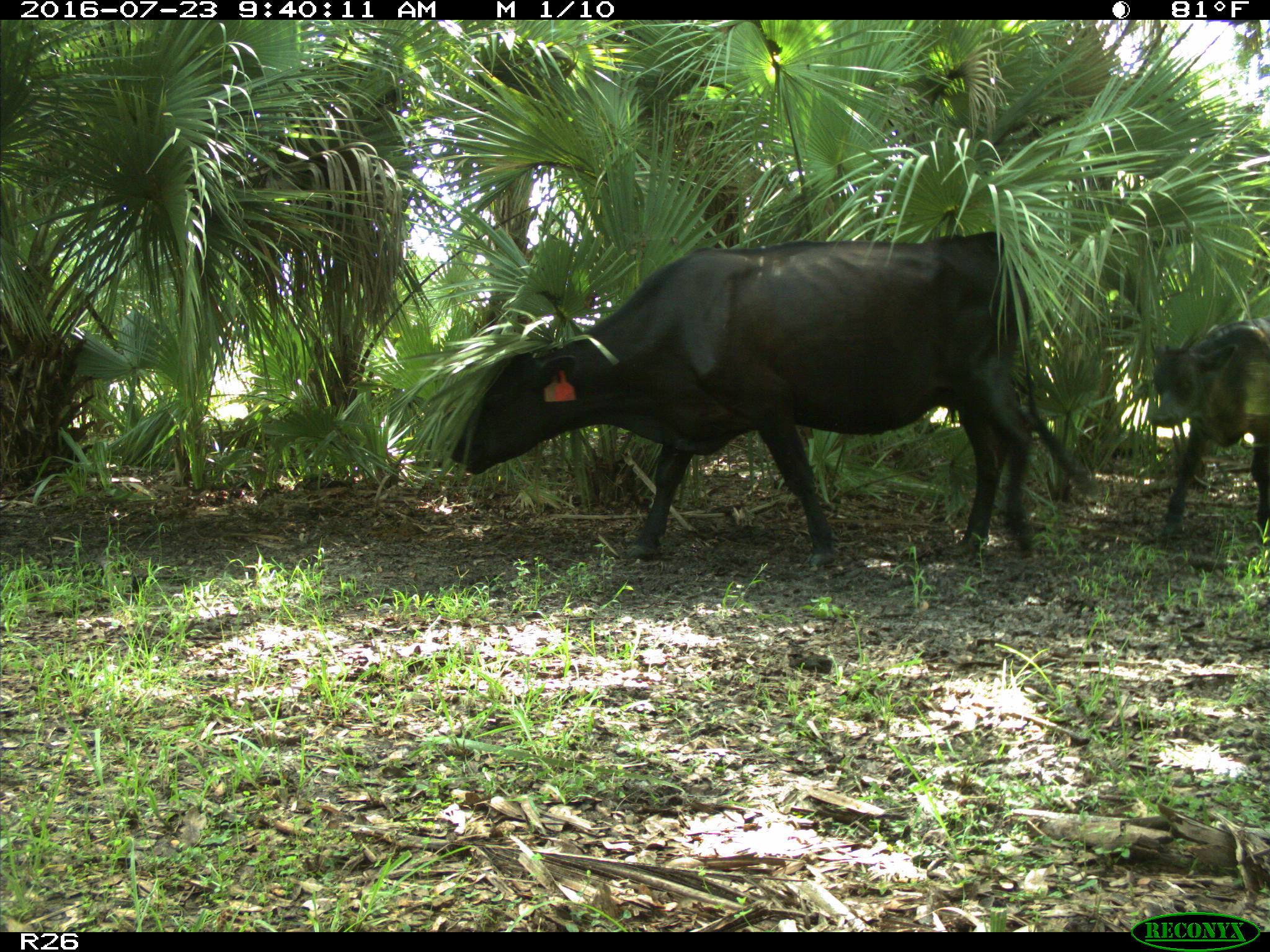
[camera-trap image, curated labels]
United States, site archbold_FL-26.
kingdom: Animalia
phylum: Chordata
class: Mammalia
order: Artiodactyla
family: Bovidae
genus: Bos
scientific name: Bos taurus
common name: domestic cow